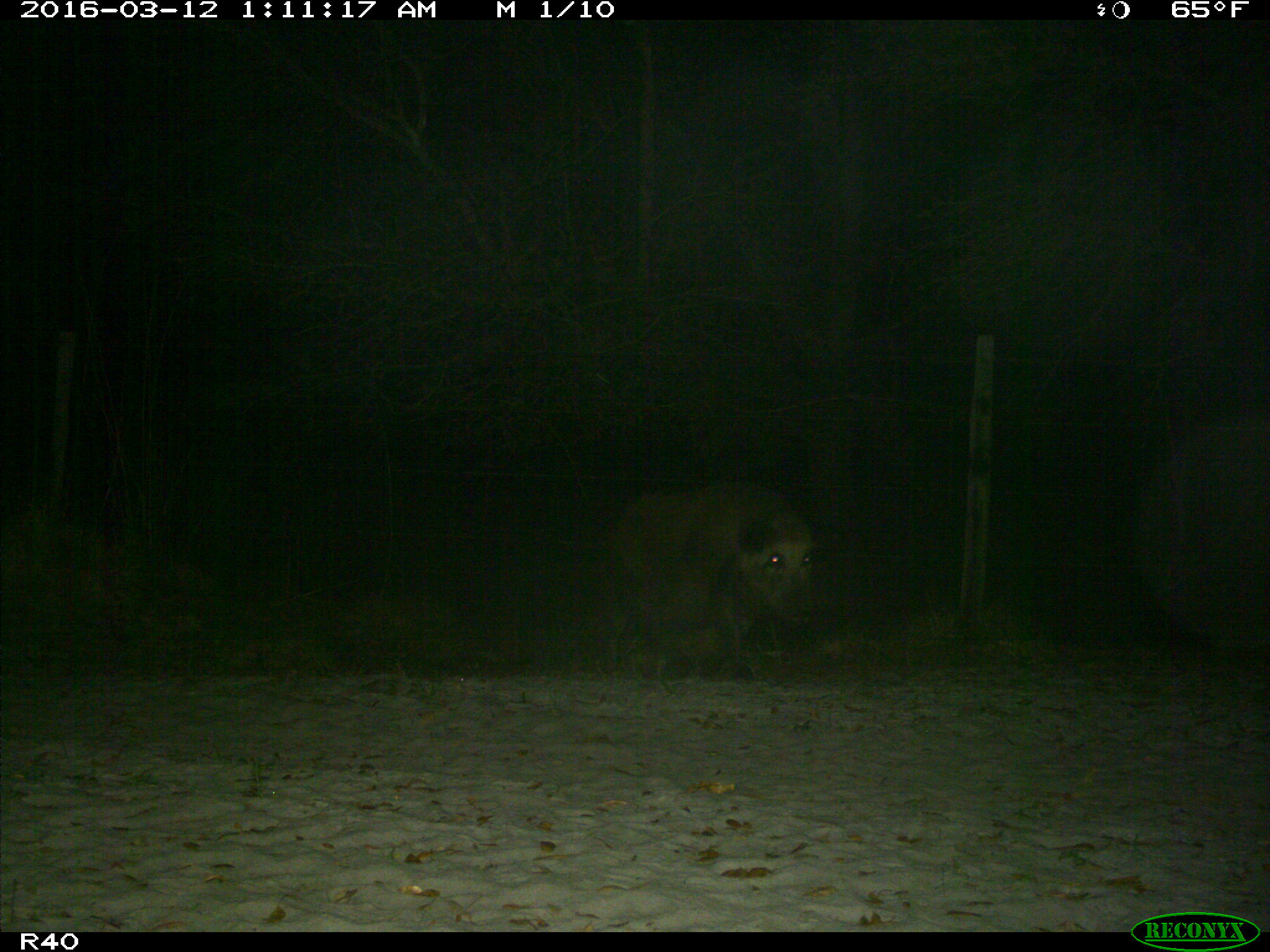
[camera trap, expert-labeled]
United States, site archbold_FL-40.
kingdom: Animalia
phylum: Chordata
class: Mammalia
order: Artiodactyla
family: Suidae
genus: Sus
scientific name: Sus scrofa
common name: wild boar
Sus scrofa (wild boar).